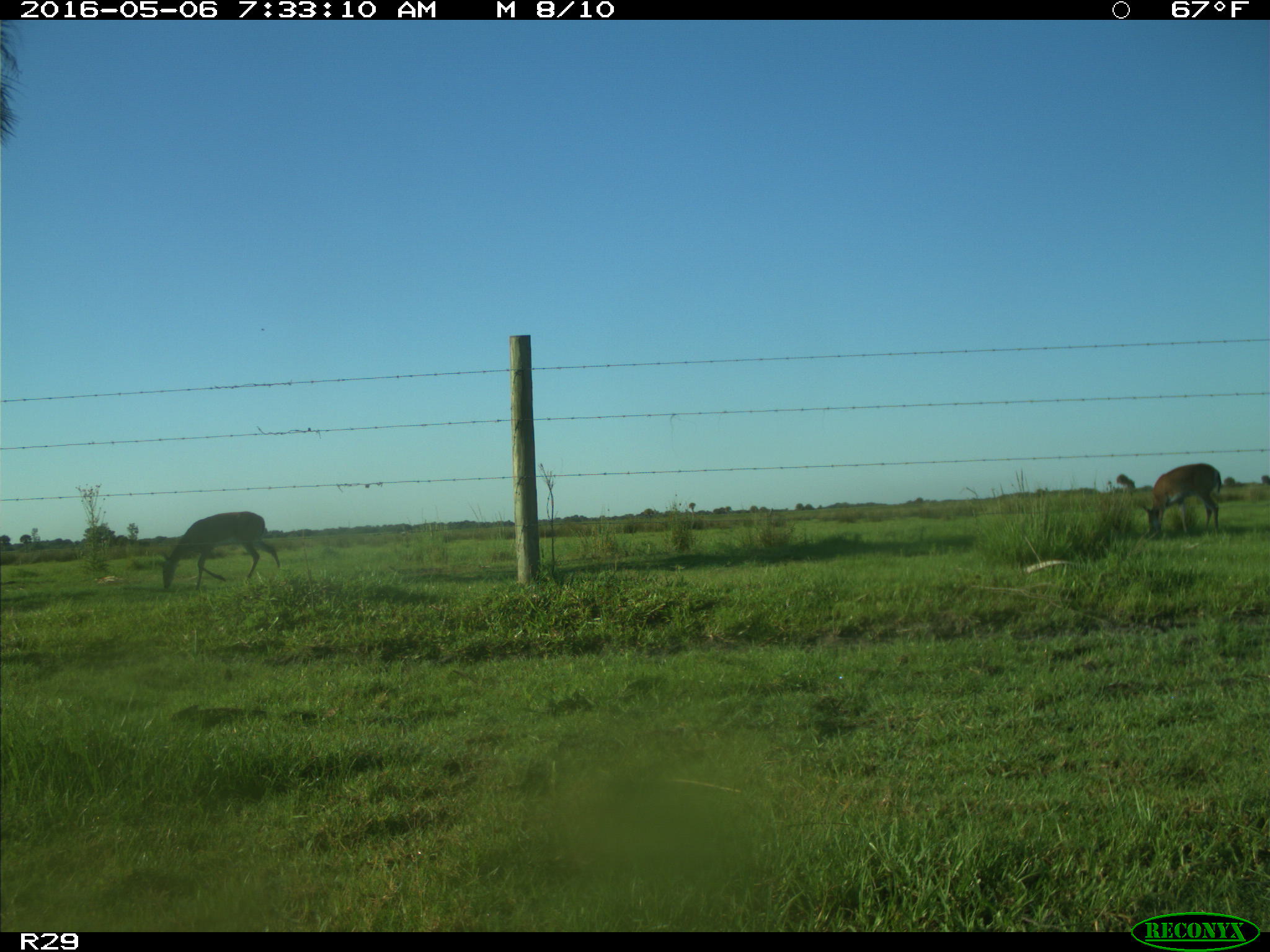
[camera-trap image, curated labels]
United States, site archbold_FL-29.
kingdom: Animalia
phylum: Chordata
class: Mammalia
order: Artiodactyla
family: Cervidae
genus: Odocoileus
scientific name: Odocoileus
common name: deer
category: unidentified deer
Unidentified deer (deer) (Odocoileus).